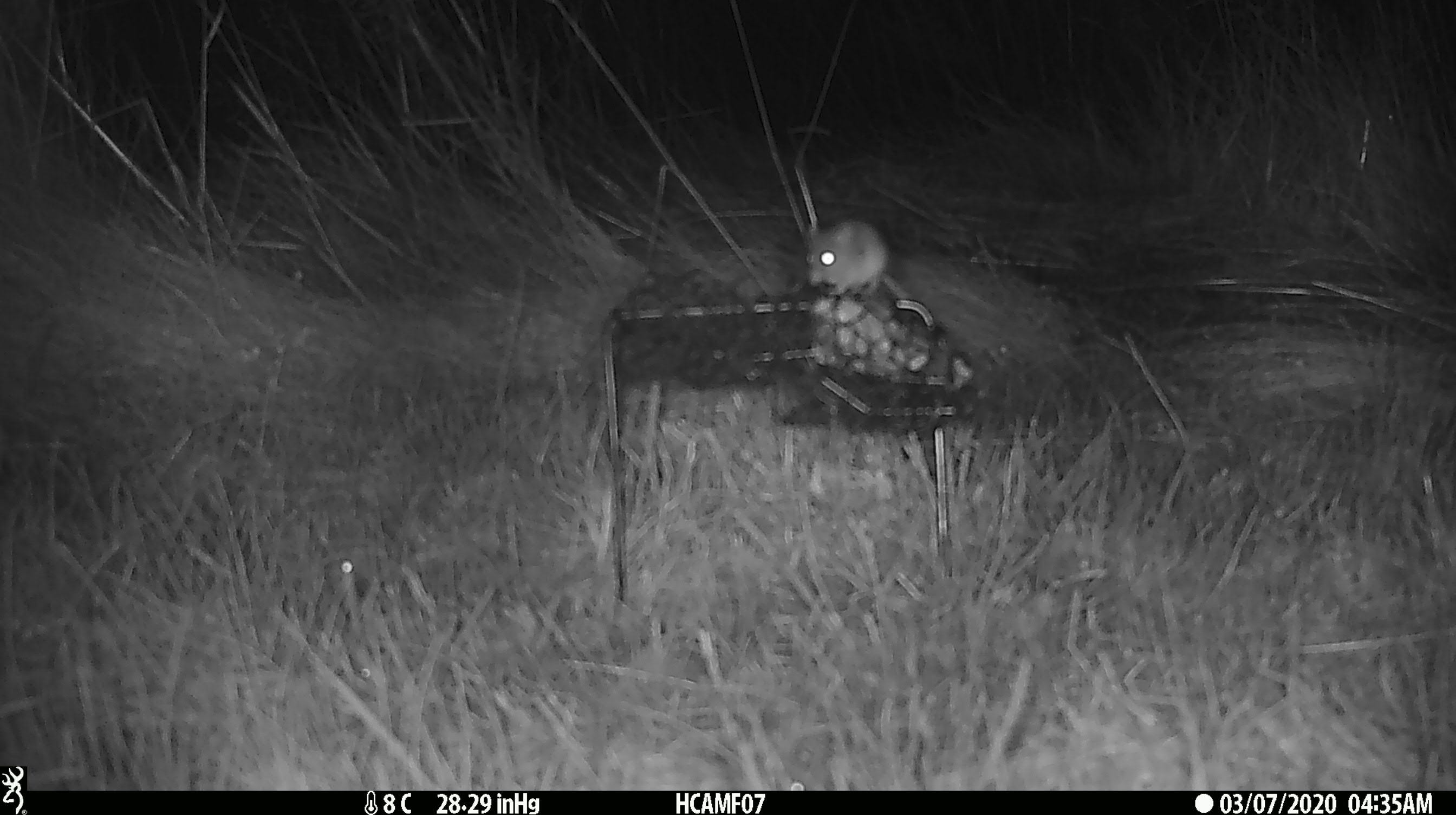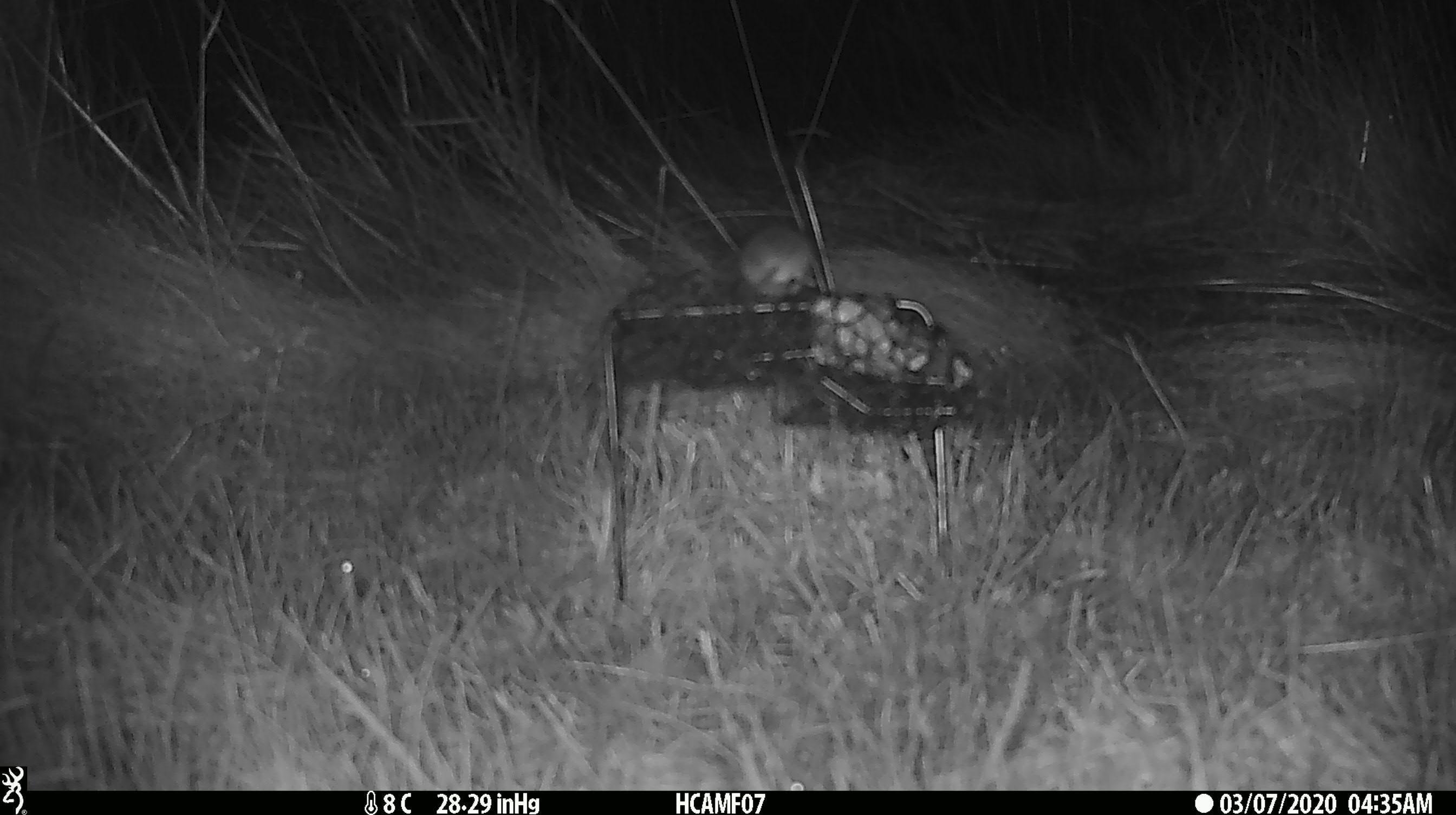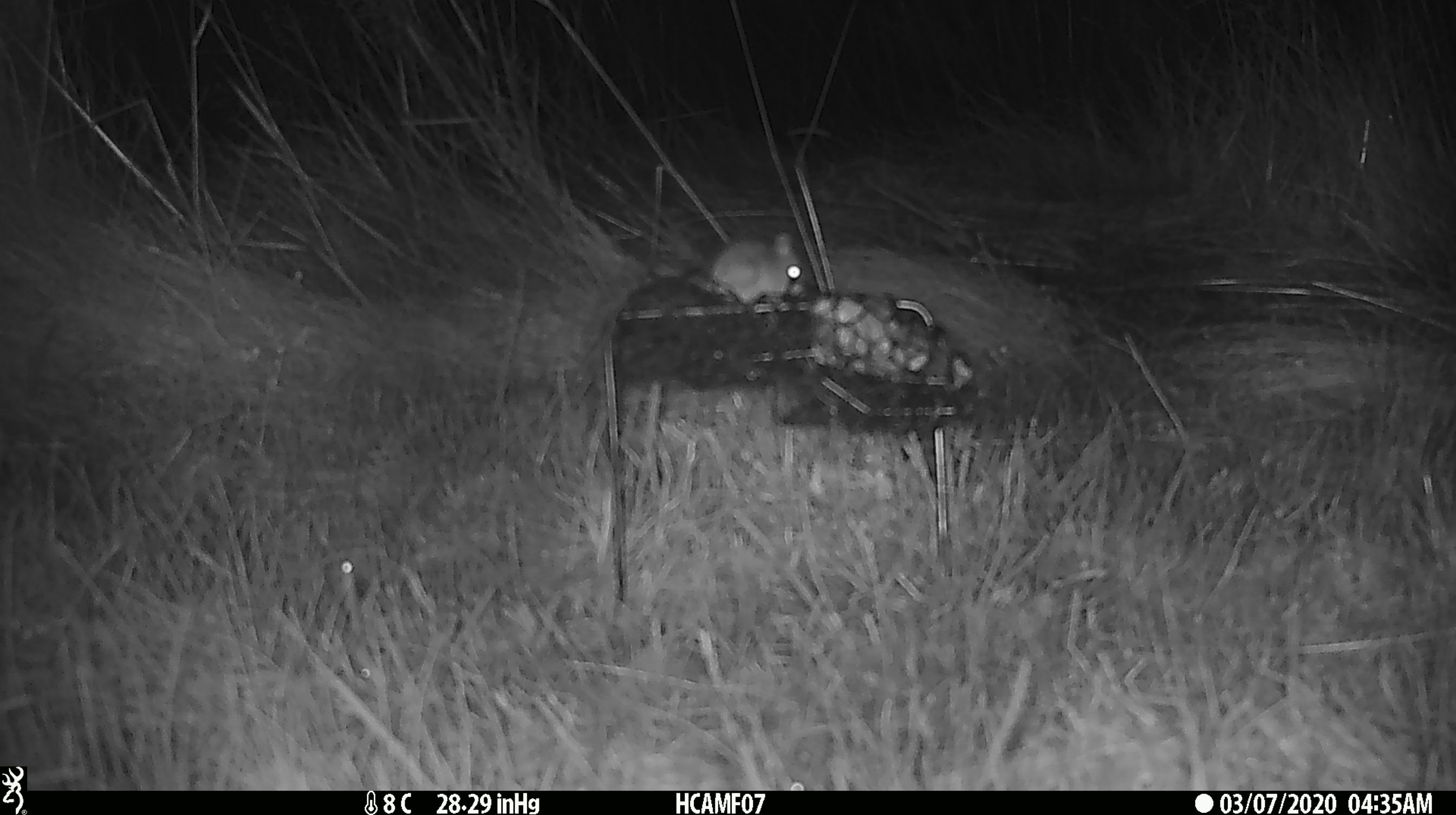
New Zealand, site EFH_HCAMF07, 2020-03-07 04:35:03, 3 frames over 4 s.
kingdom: Animalia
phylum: Chordata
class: Mammalia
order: Rodentia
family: Muridae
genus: Mus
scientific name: Mus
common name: mouse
Mouse (Mus).